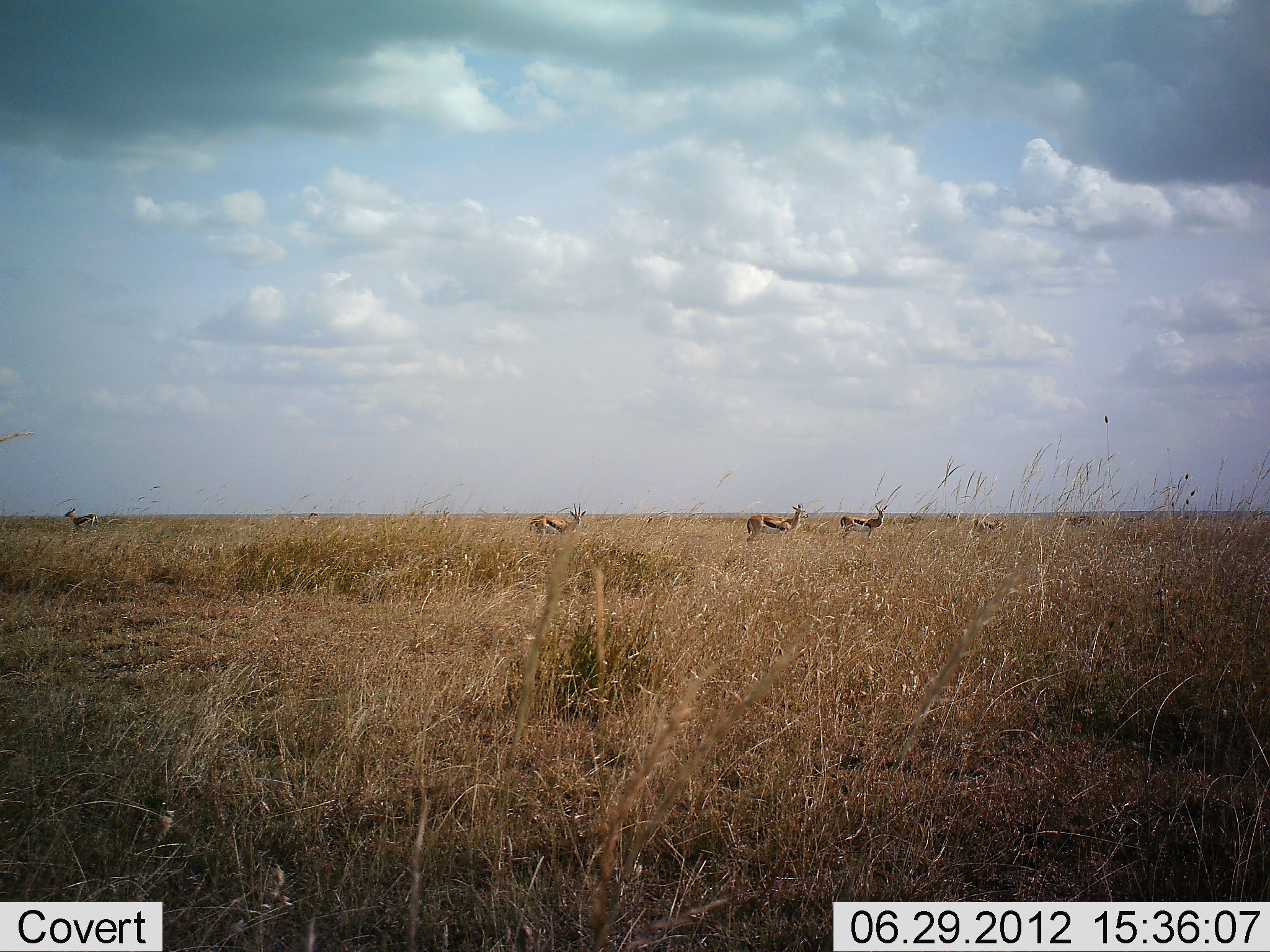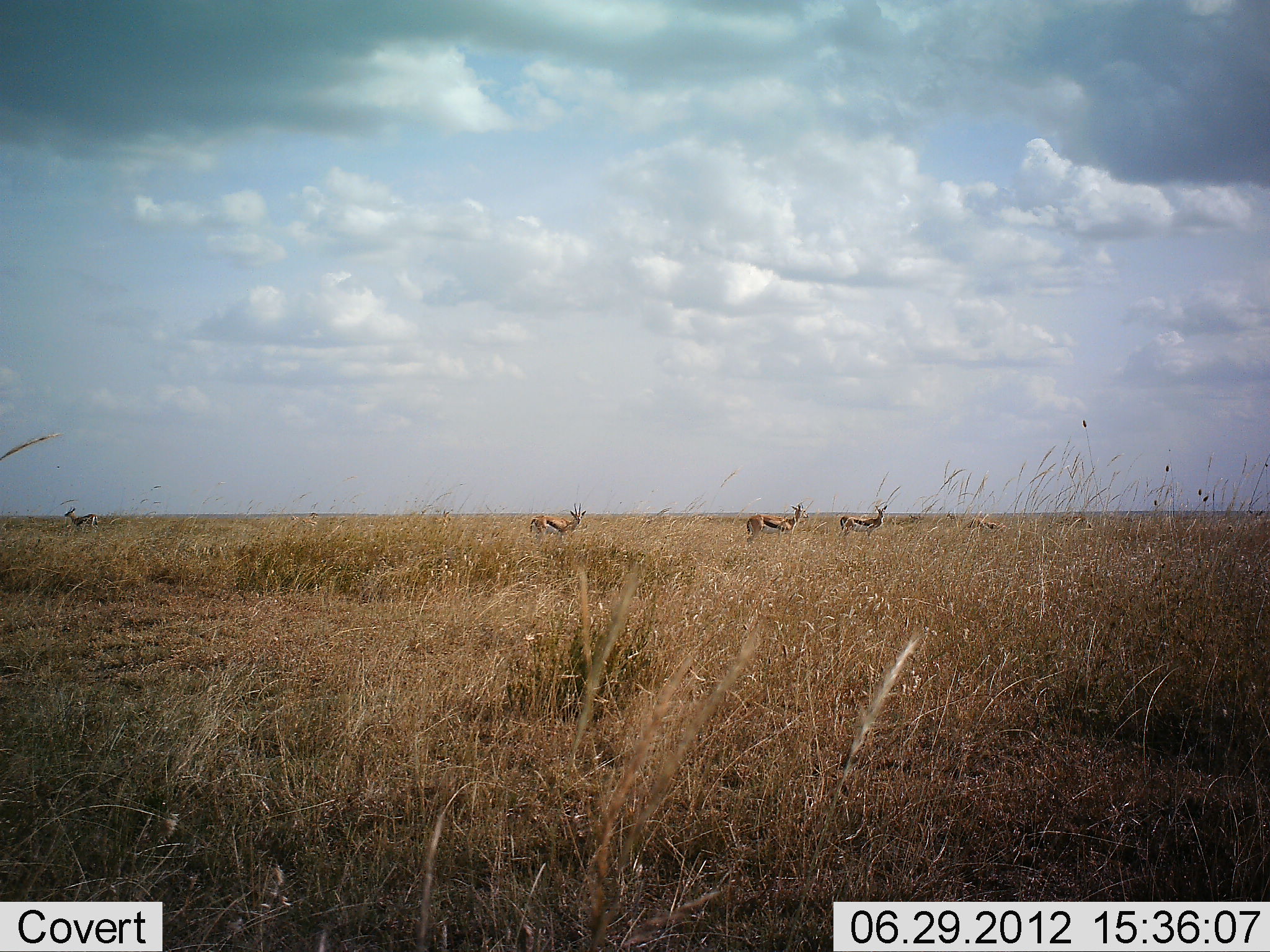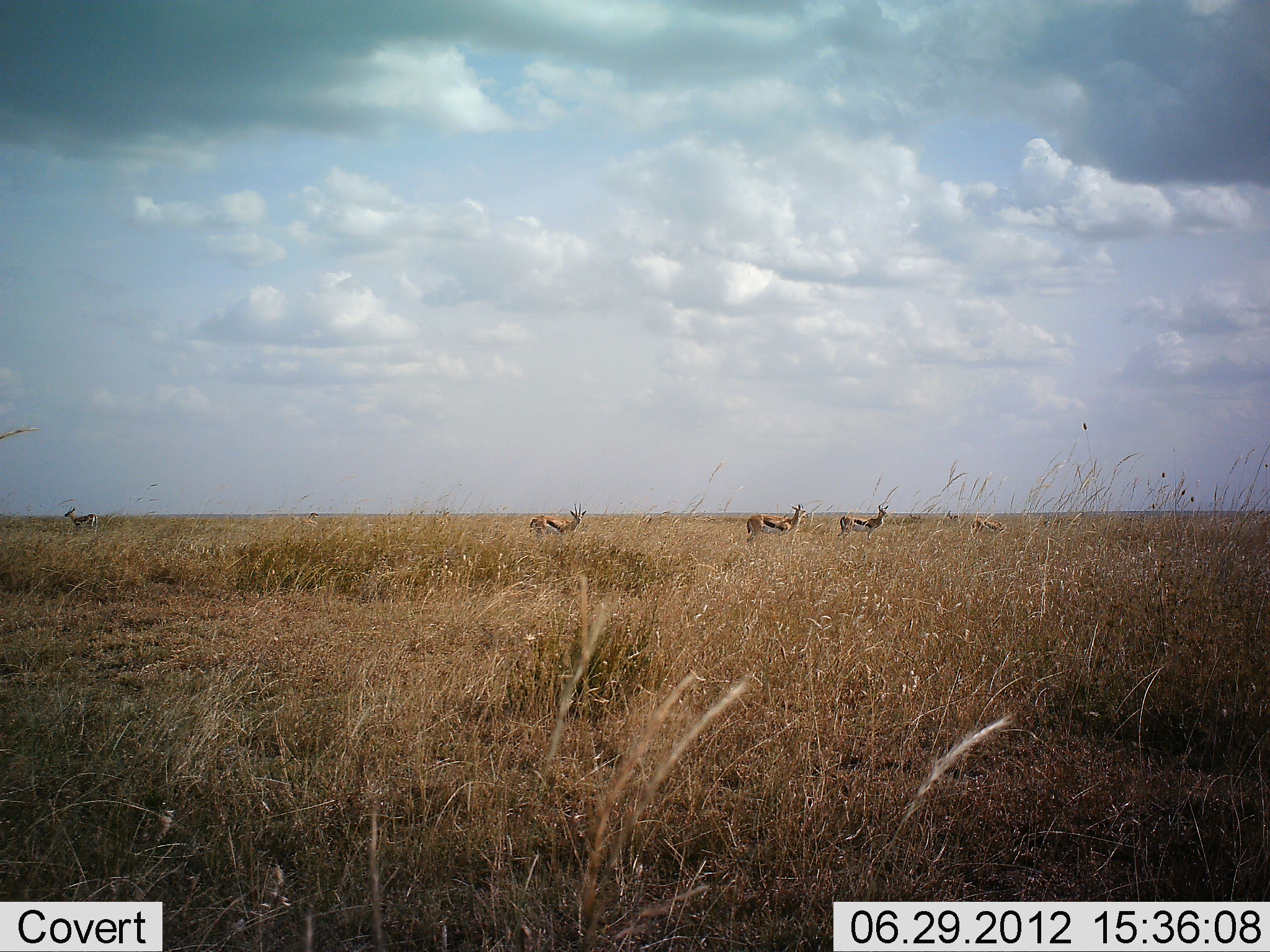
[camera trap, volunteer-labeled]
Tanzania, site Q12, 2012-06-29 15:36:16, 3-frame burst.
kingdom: Animalia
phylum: Chordata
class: Mammalia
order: Artiodactyla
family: Bovidae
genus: Eudorcas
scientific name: Eudorcas thomsonii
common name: thomson's gazelle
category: gazellethomsons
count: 5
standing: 90%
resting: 0%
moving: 10%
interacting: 0%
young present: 0%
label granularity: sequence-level